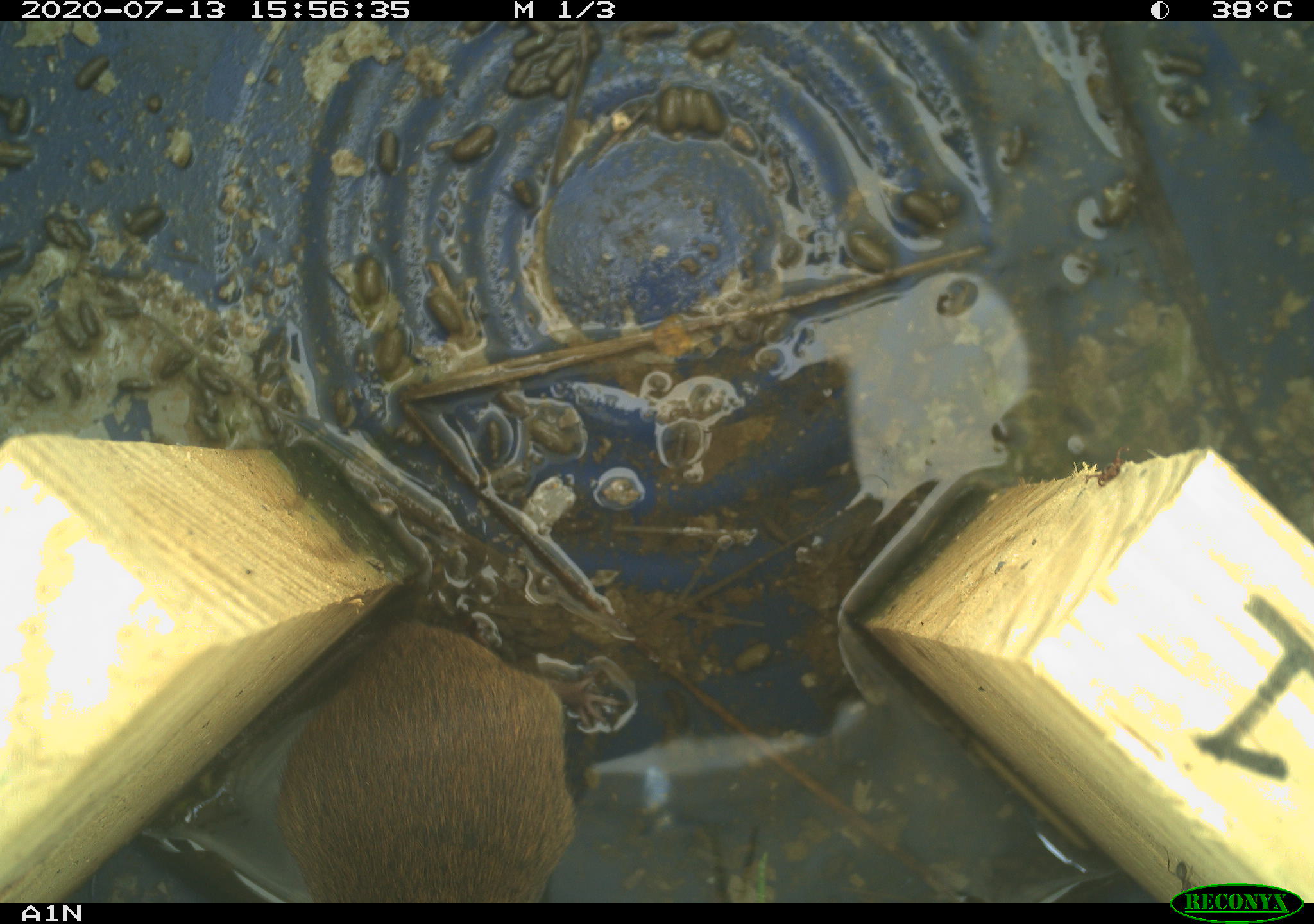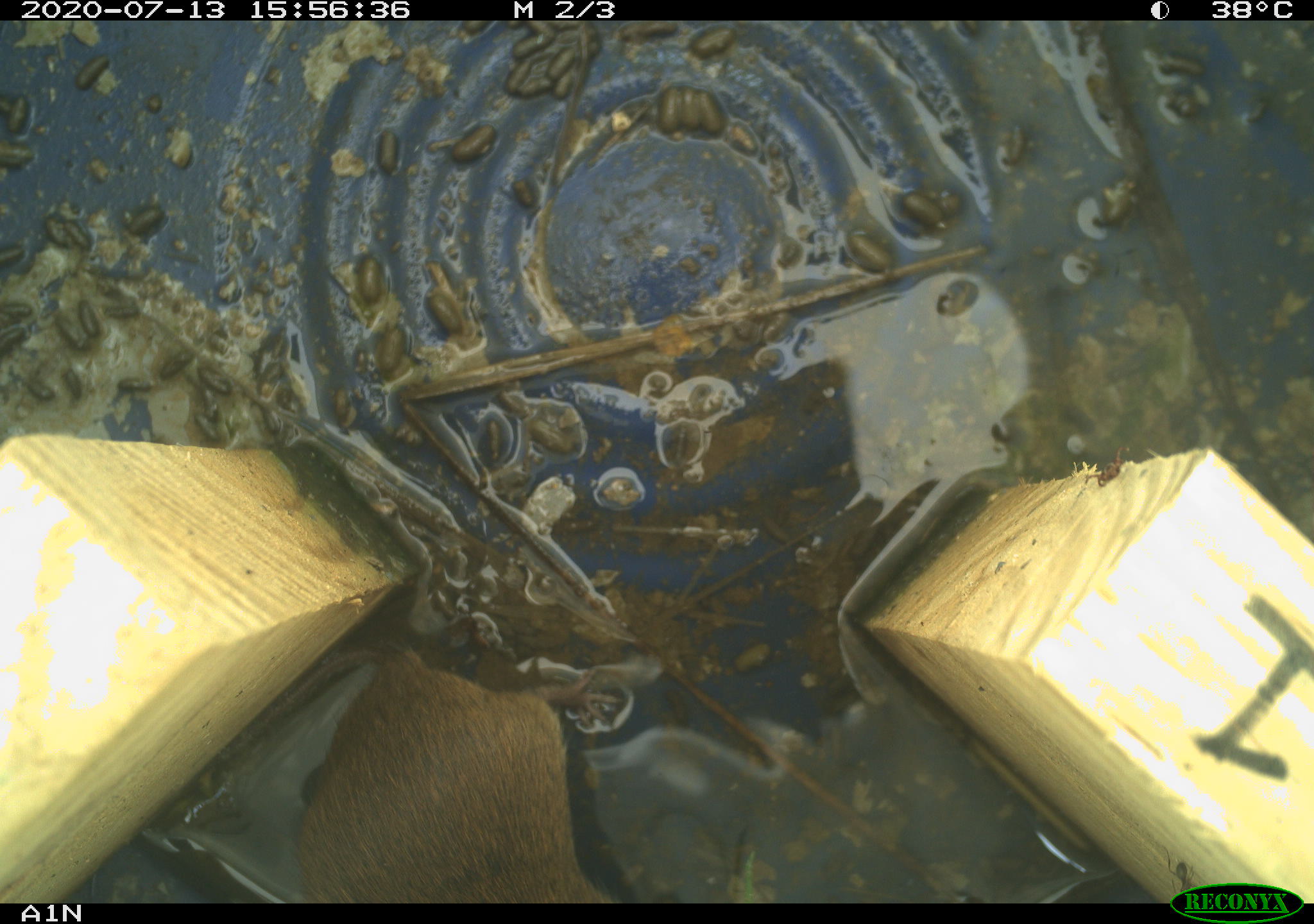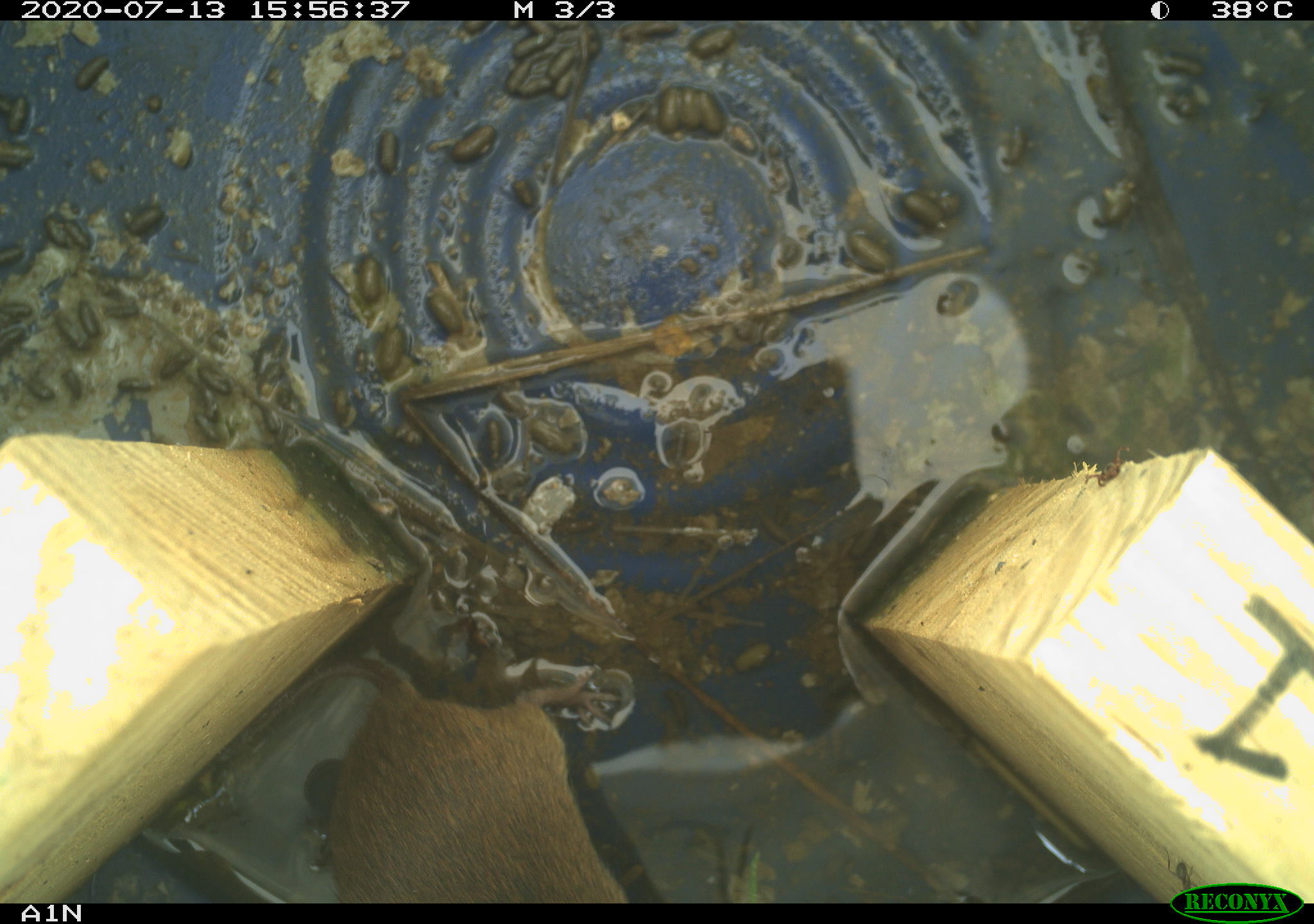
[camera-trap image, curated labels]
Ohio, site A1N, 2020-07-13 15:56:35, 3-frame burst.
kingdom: Animalia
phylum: Chordata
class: Mammalia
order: Rodentia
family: Cricetidae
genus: Microtus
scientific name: Microtus pennsylvanicus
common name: meadow vole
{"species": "meadow vole (Microtus pennsylvanicus)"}